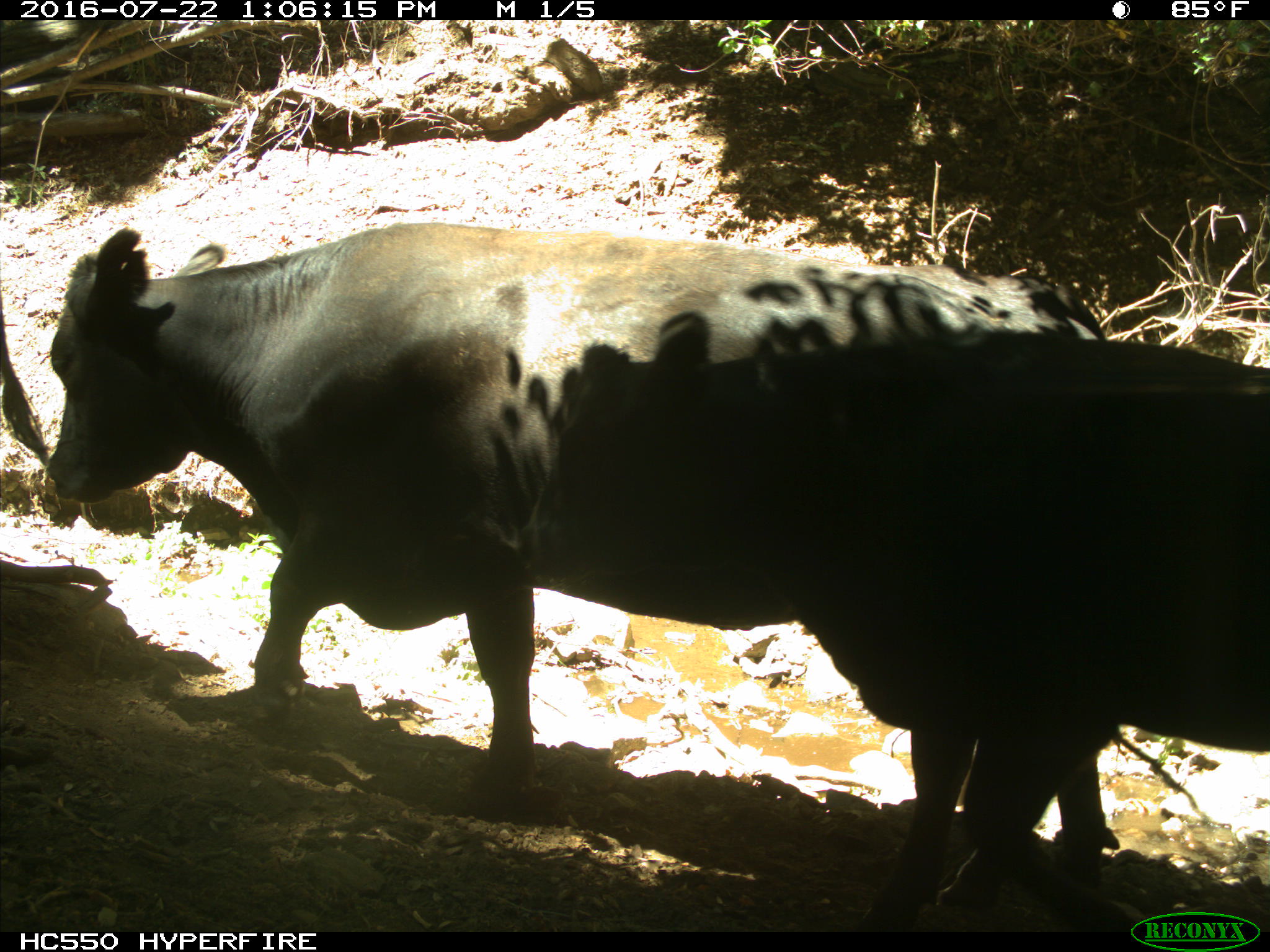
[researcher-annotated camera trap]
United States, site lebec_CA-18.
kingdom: Animalia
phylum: Chordata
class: Mammalia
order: Artiodactyla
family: Bovidae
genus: Bos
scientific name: Bos taurus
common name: domestic cow